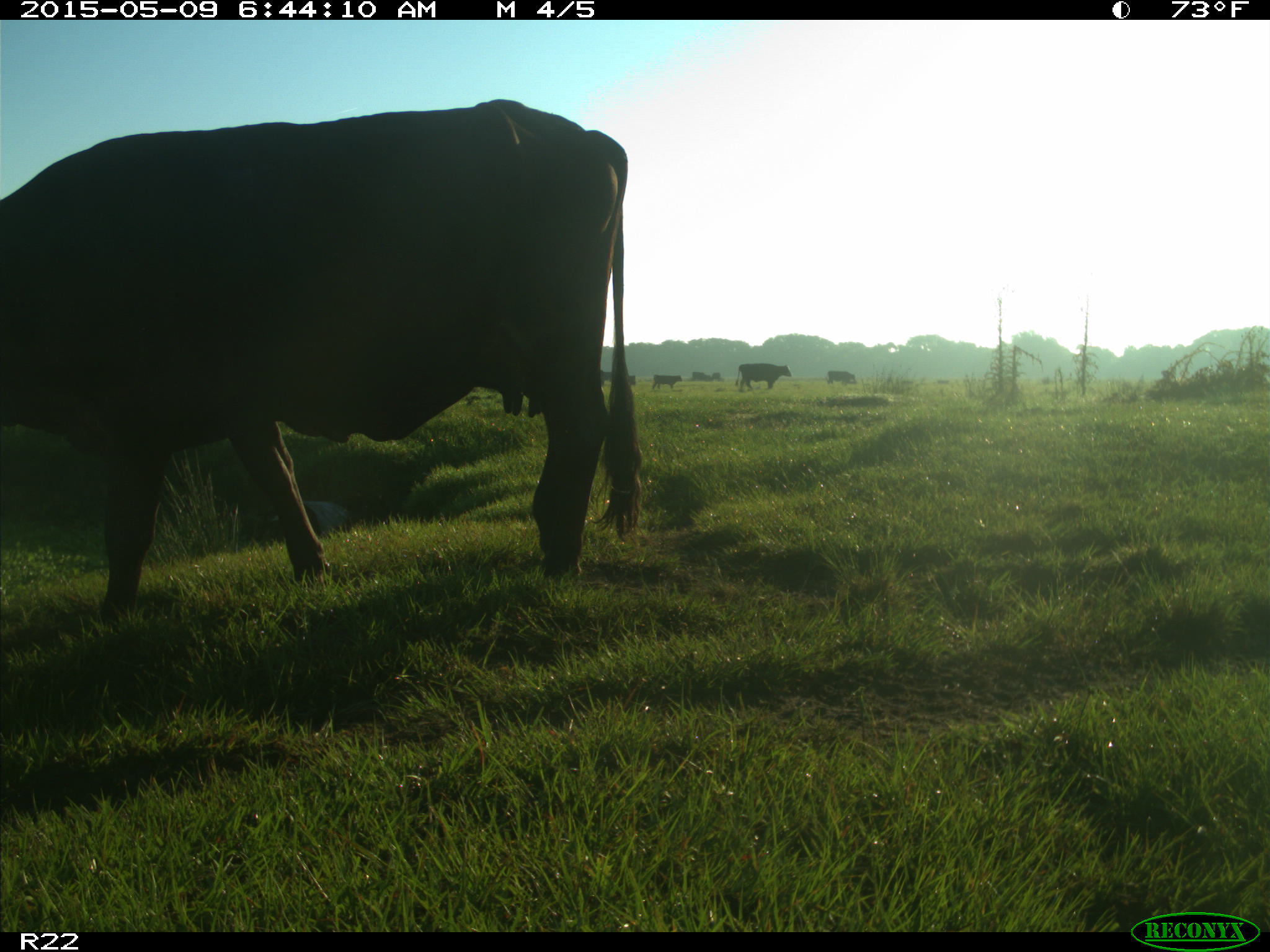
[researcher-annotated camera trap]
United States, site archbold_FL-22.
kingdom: Animalia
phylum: Chordata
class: Mammalia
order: Artiodactyla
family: Bovidae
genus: Bos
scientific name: Bos taurus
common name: domestic cow